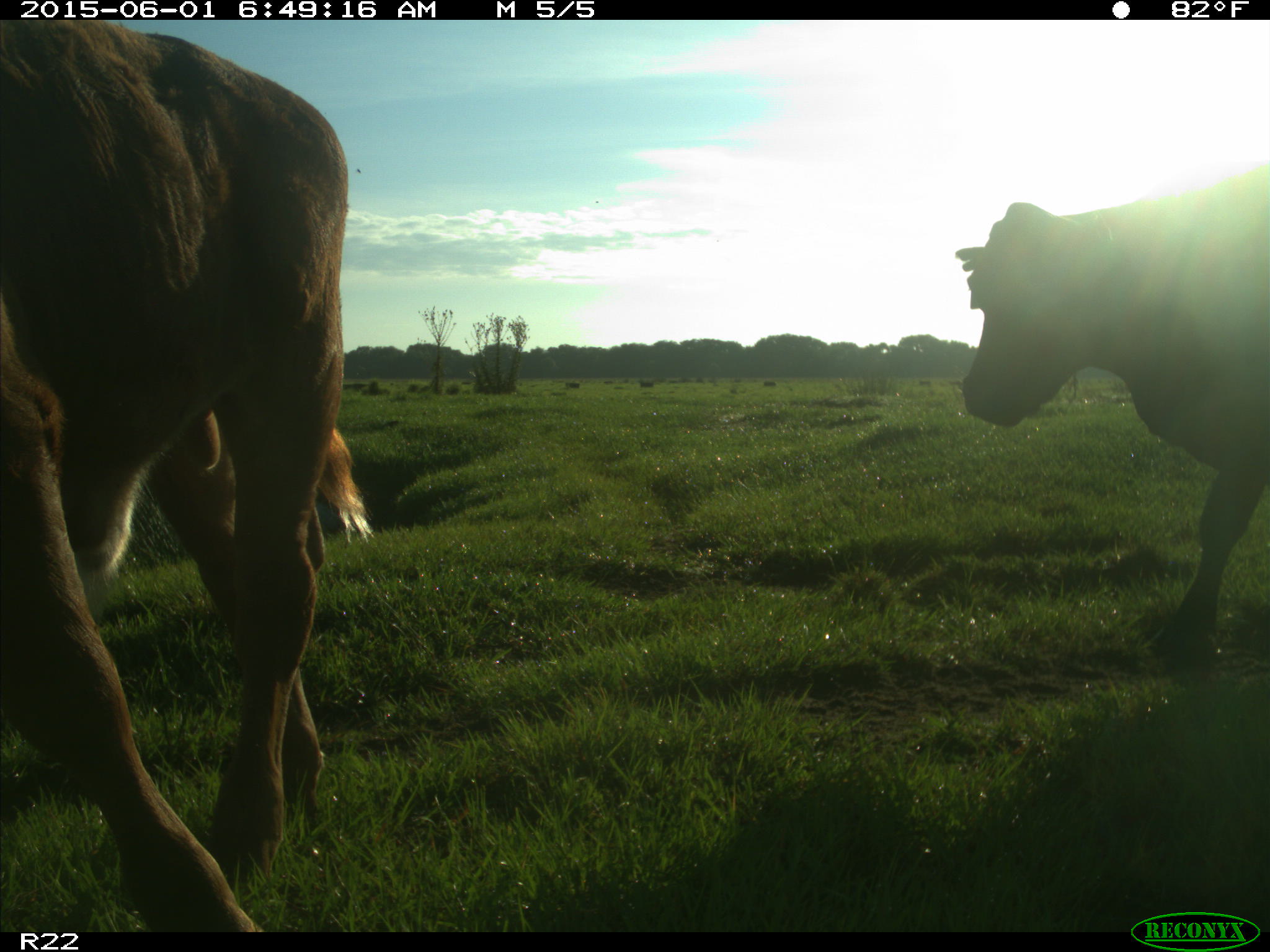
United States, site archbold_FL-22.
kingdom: Animalia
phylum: Chordata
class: Mammalia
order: Artiodactyla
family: Bovidae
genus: Bos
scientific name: Bos taurus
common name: domestic cow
Bos taurus (domestic cow).